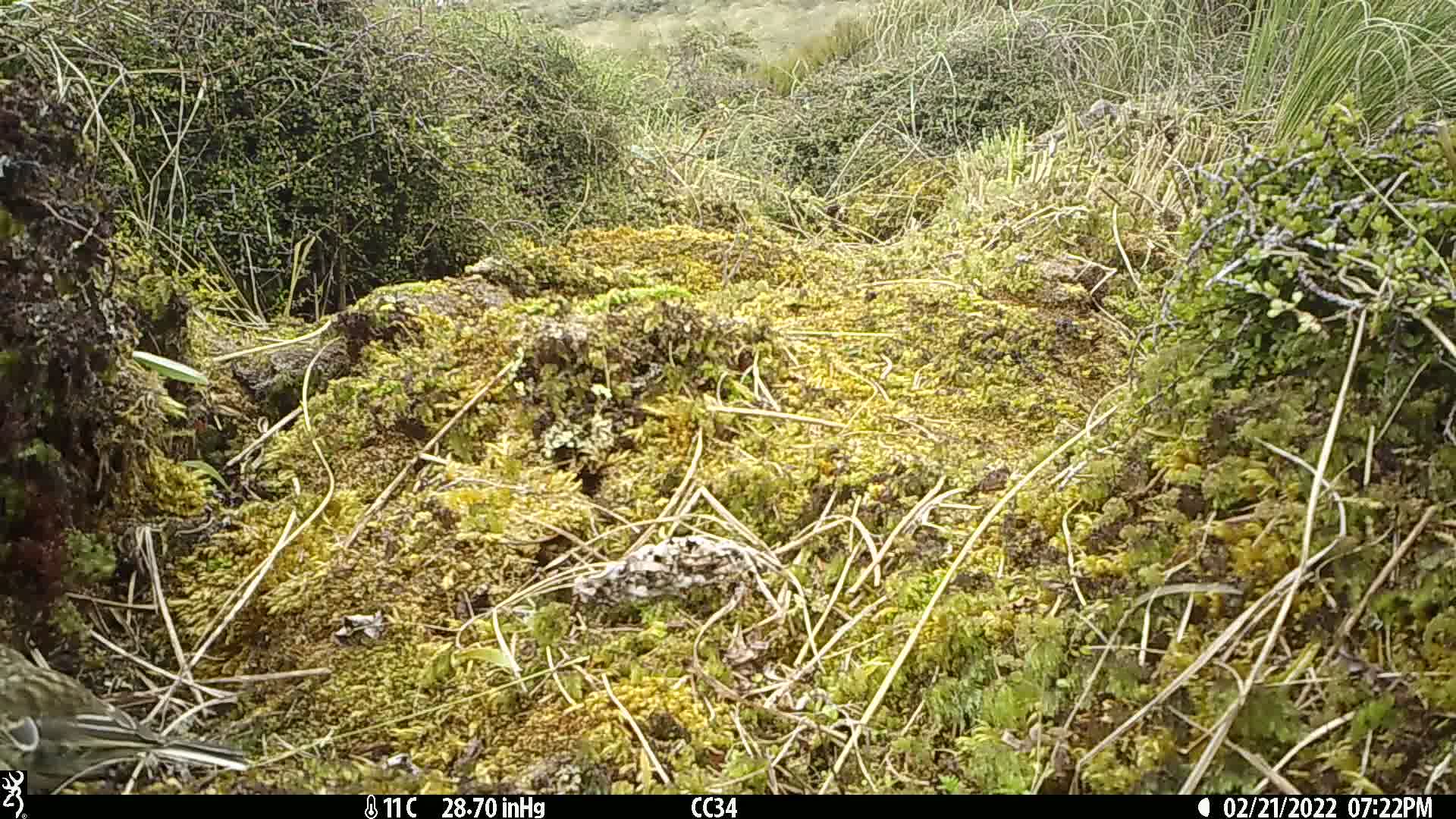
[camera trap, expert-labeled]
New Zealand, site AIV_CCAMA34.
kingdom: Animalia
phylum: Chordata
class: Aves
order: Passeriformes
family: Motacillidae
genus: Anthus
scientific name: Anthus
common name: pipit